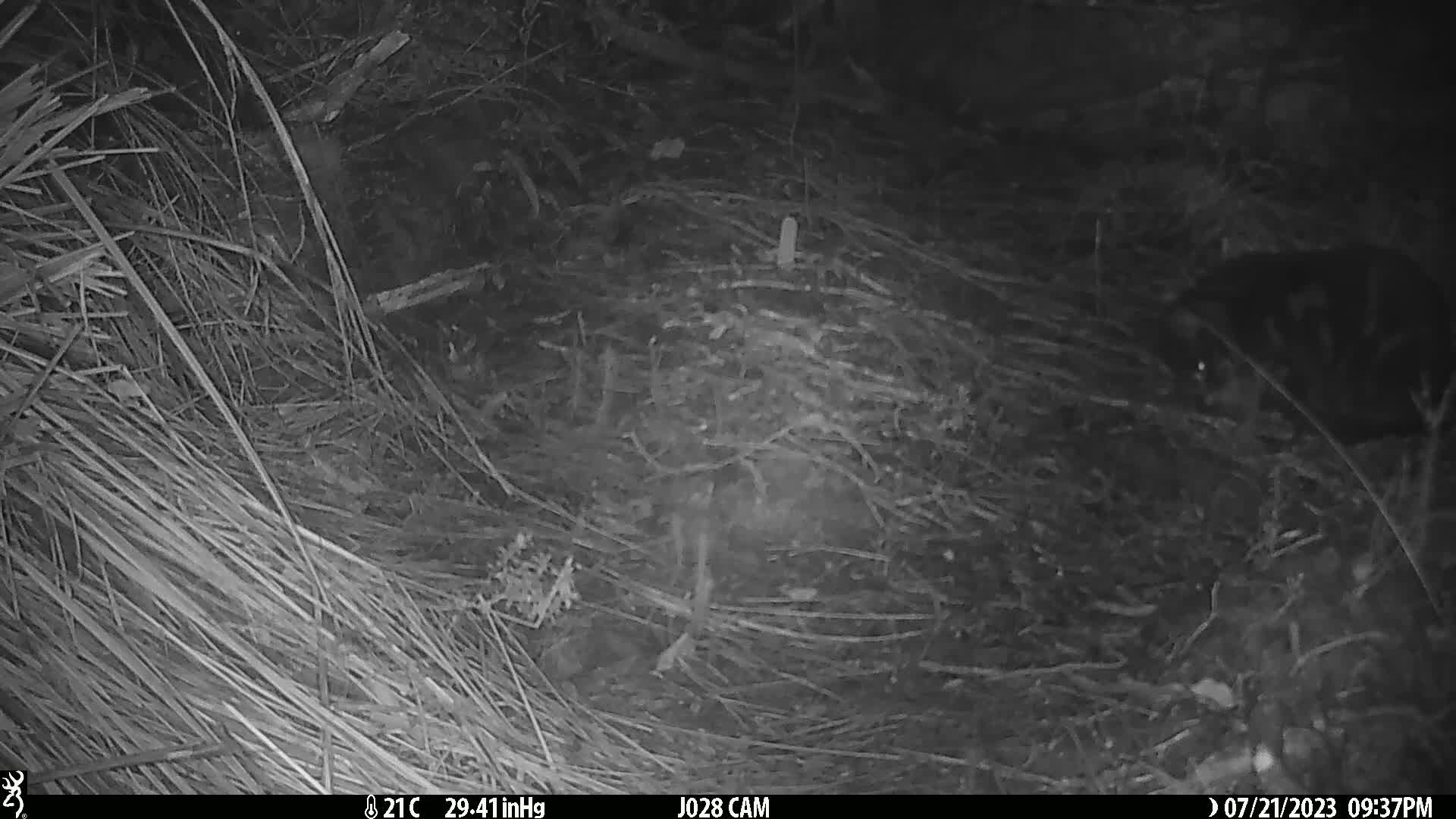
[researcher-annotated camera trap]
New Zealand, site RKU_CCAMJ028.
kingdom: Animalia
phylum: Chordata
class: Mammalia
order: Carnivora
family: Felidae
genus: Felis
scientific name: Felis catus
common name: domestic cat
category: cat